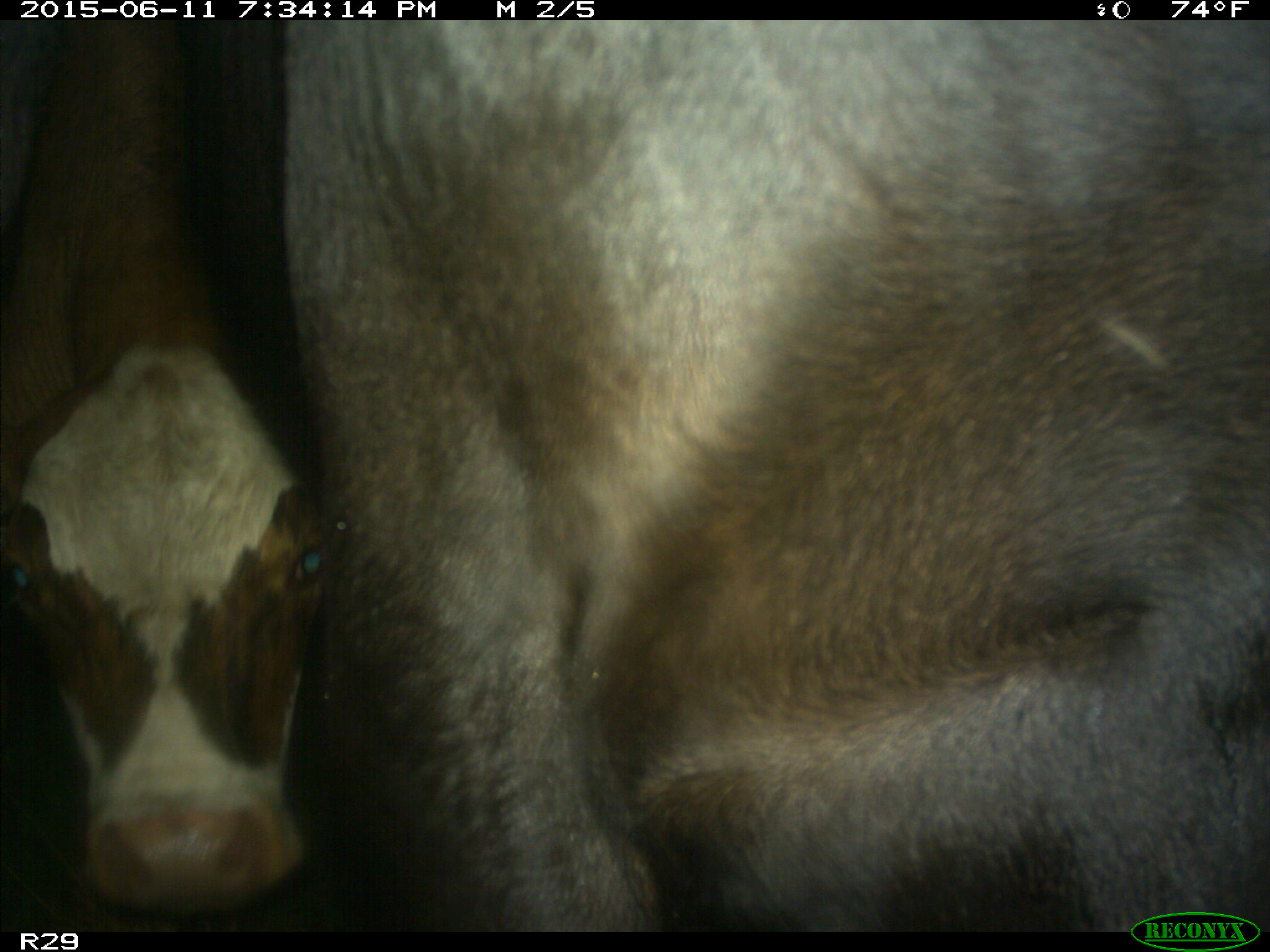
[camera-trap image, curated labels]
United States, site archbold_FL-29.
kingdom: Animalia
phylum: Chordata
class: Mammalia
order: Artiodactyla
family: Bovidae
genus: Bos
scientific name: Bos taurus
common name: domestic cow